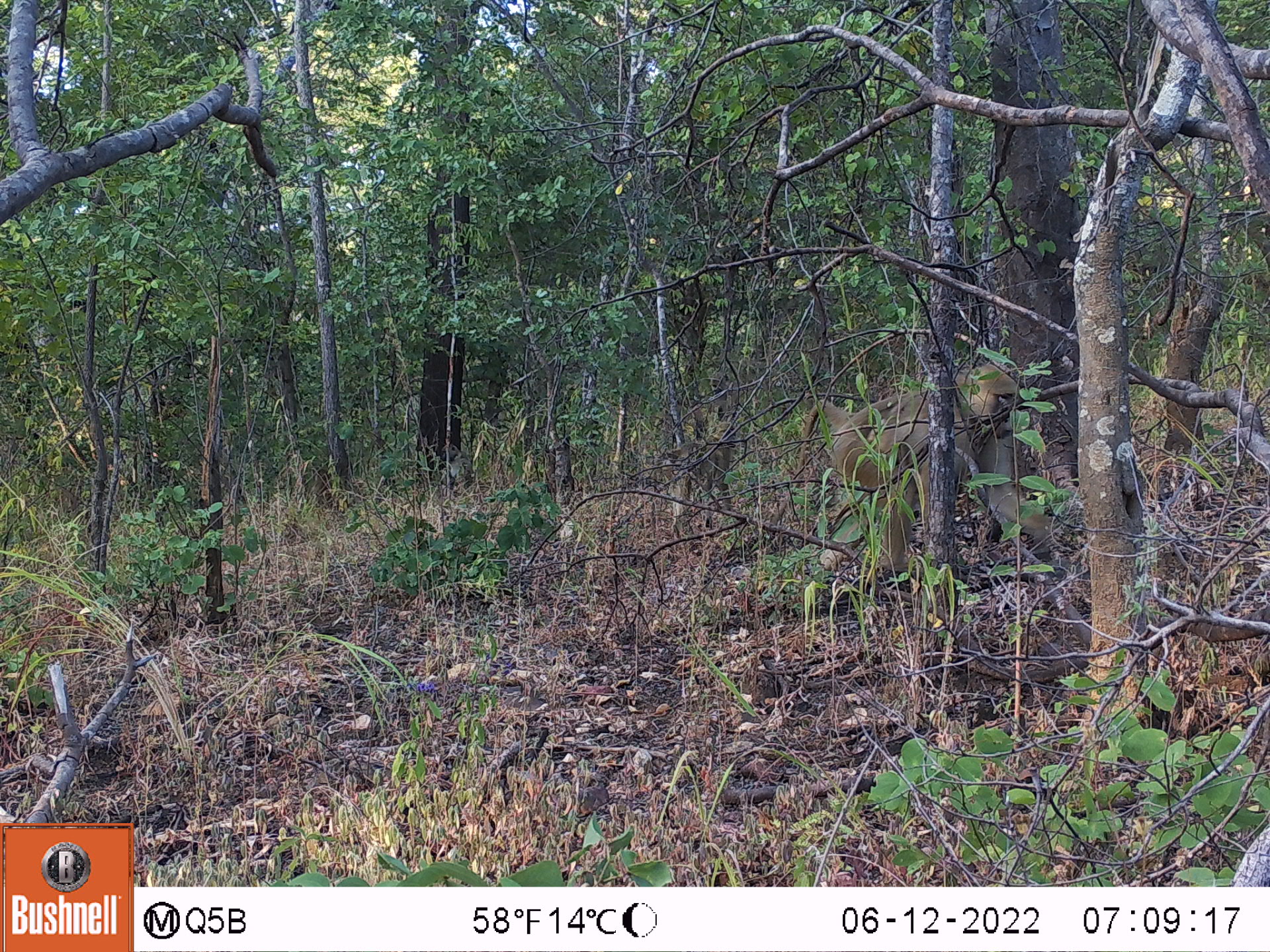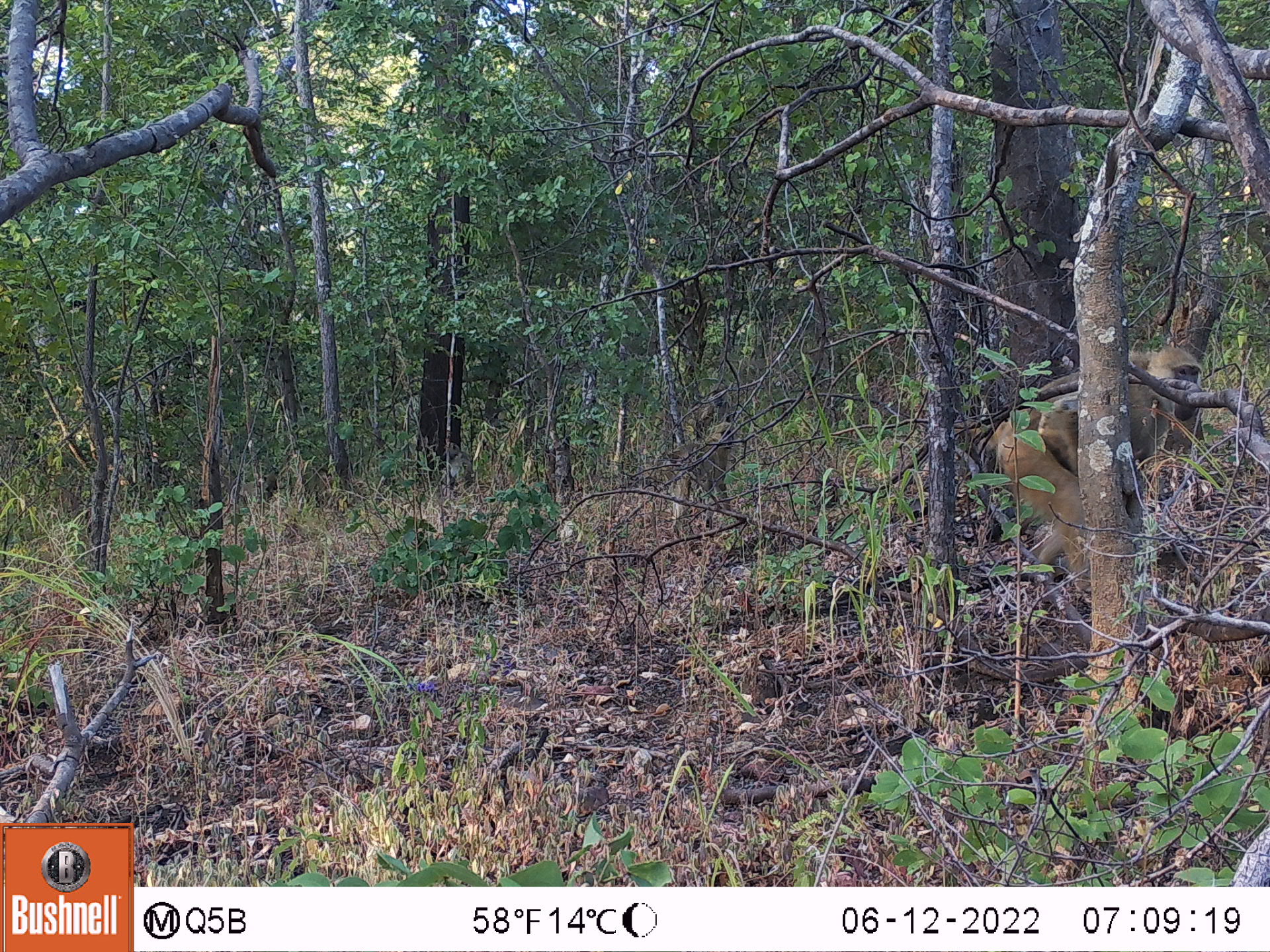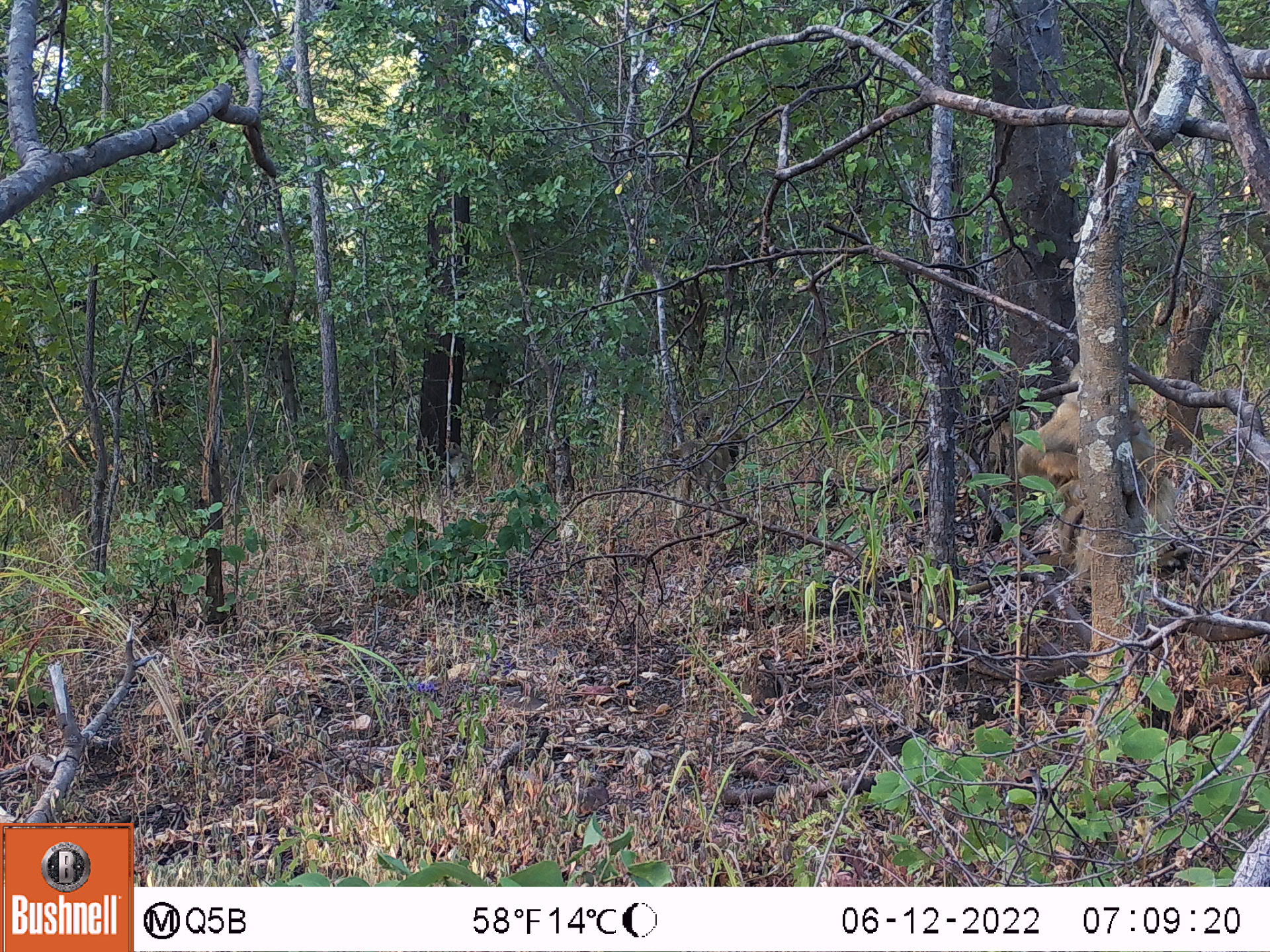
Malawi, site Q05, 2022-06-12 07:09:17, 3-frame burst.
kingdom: Animalia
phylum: Chordata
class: Mammalia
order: Primates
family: Cercopithecidae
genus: Papio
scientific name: Papio cynocephalus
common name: yellow baboon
Yellow baboon (Papio cynocephalus), count 4.